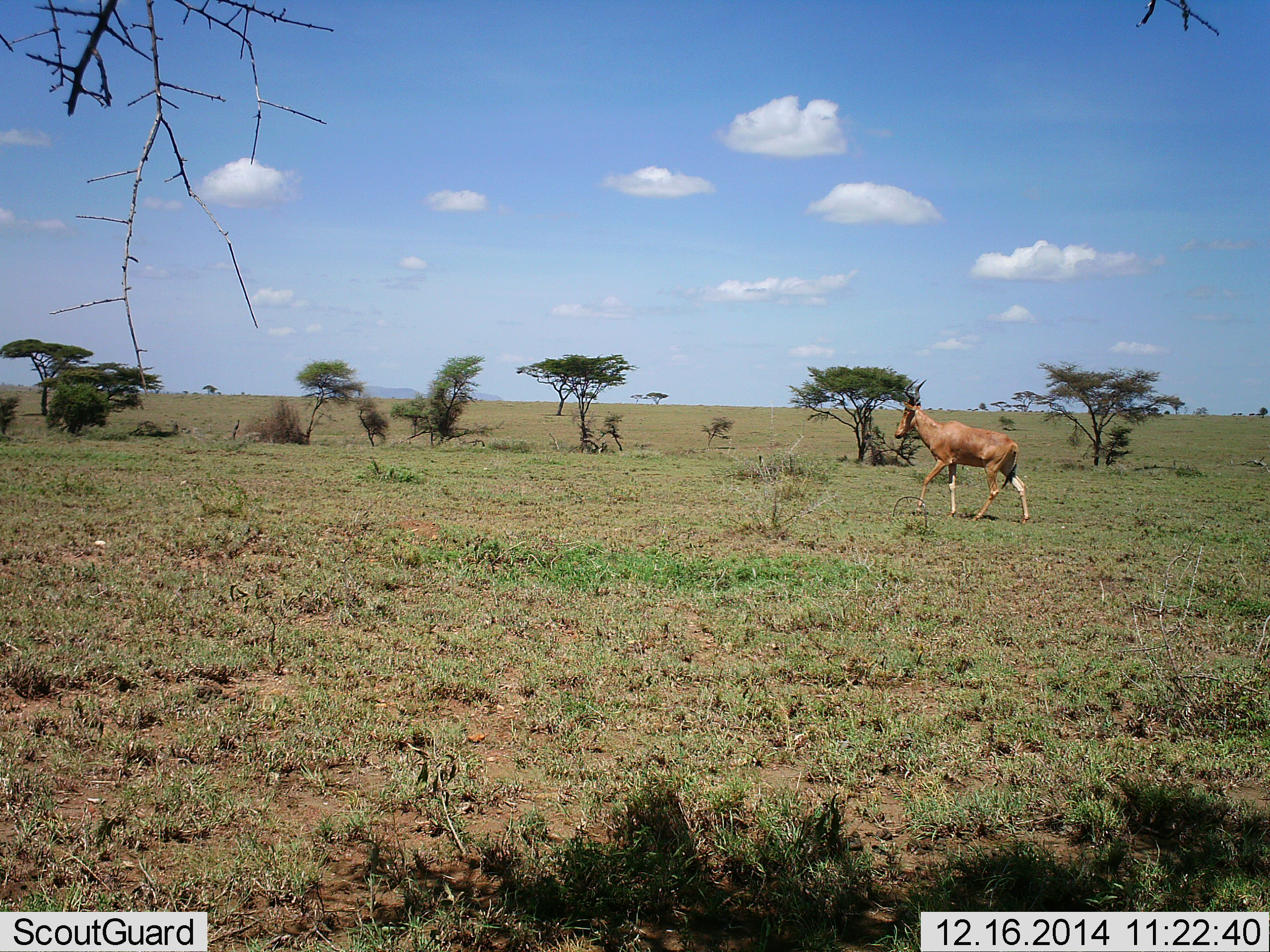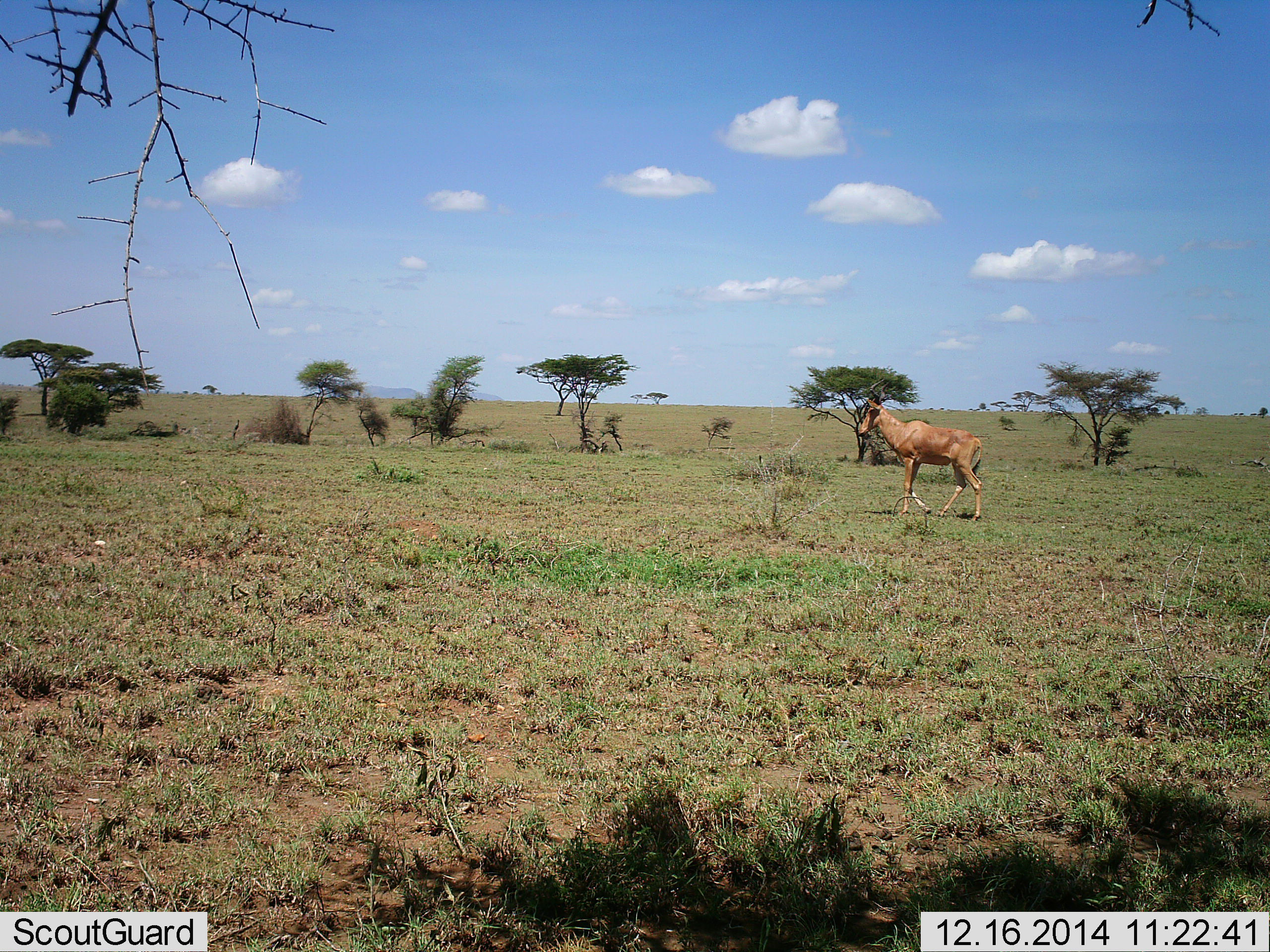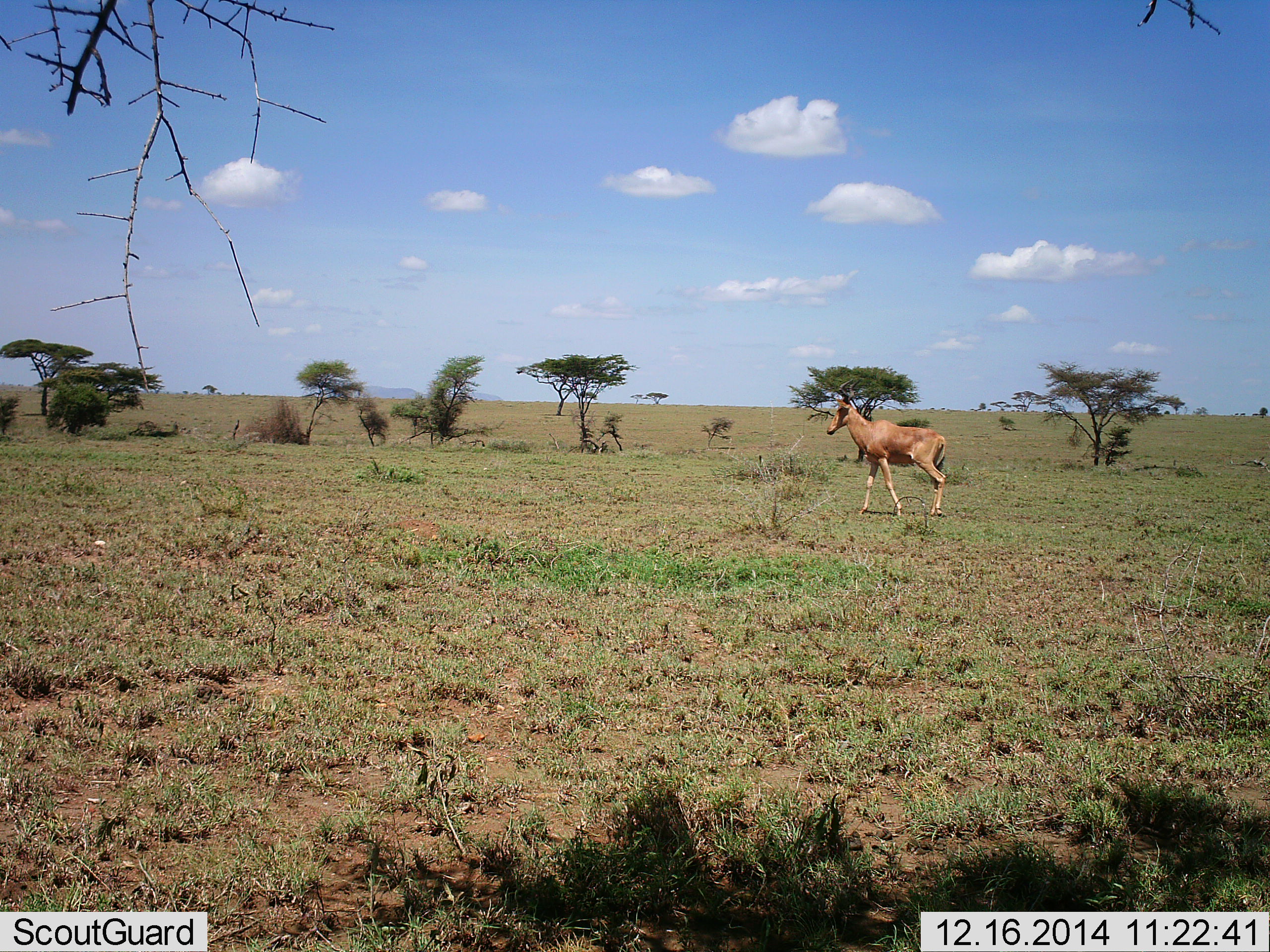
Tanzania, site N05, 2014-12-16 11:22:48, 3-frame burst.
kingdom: Animalia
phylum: Chordata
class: Mammalia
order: Artiodactyla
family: Bovidae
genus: Alcelaphus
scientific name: Alcelaphus buselaphus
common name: hartebeest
Hartebeest (Alcelaphus buselaphus), count 1. Behavior (volunteer vote fractions): standing 9%, resting 0%, moving 91%, interacting 0%. Young present (vote fraction): 9%. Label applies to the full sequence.